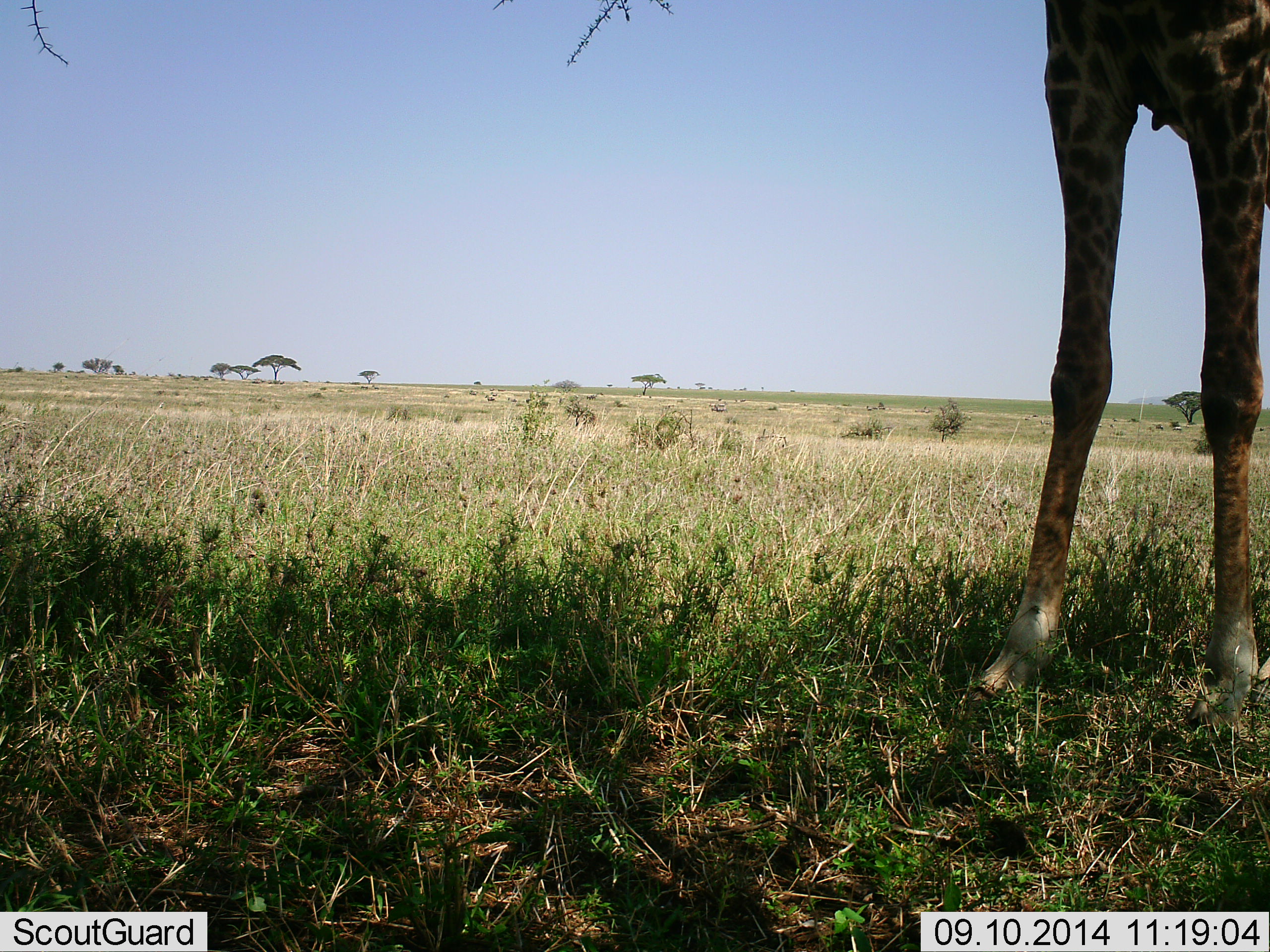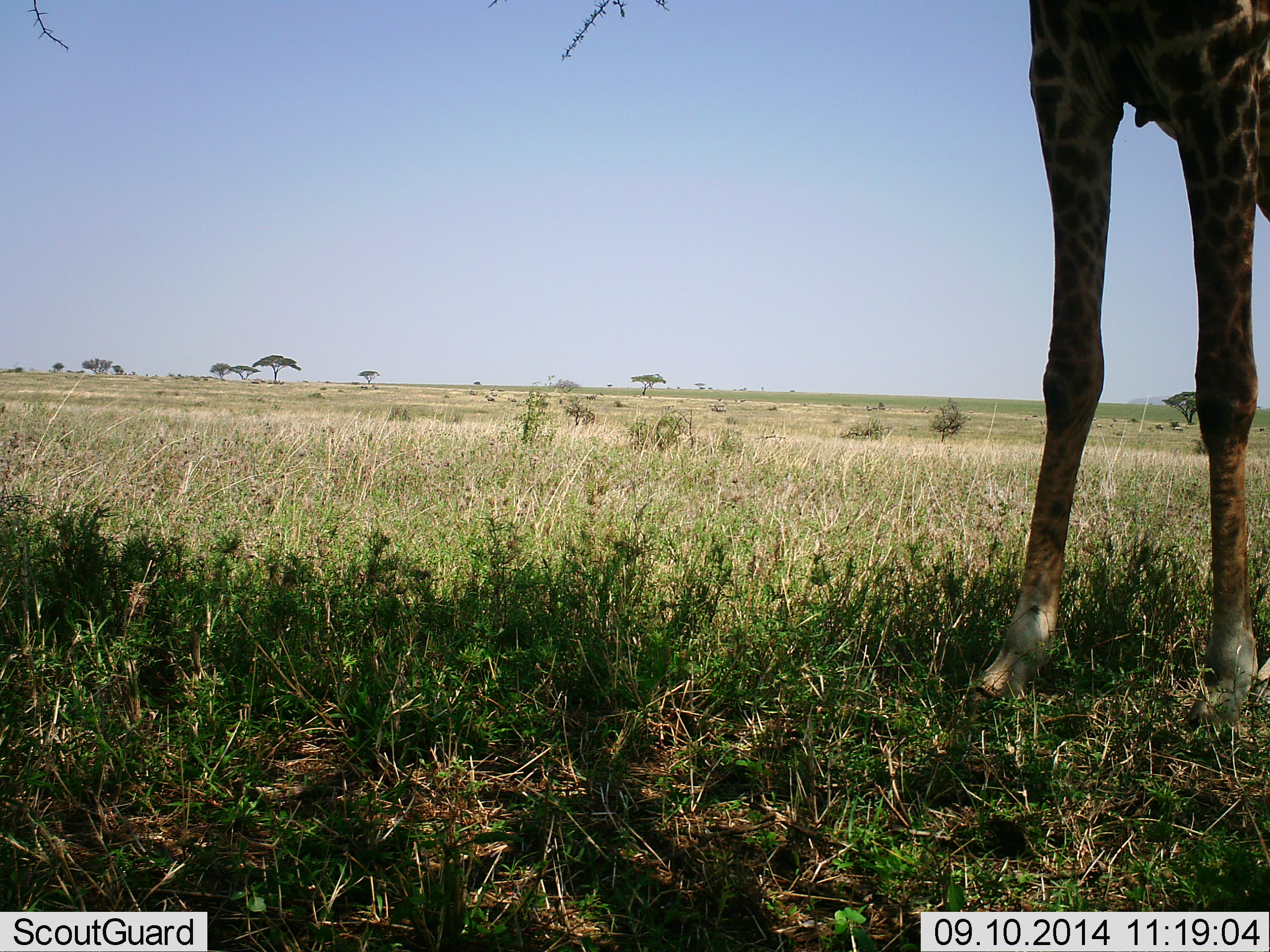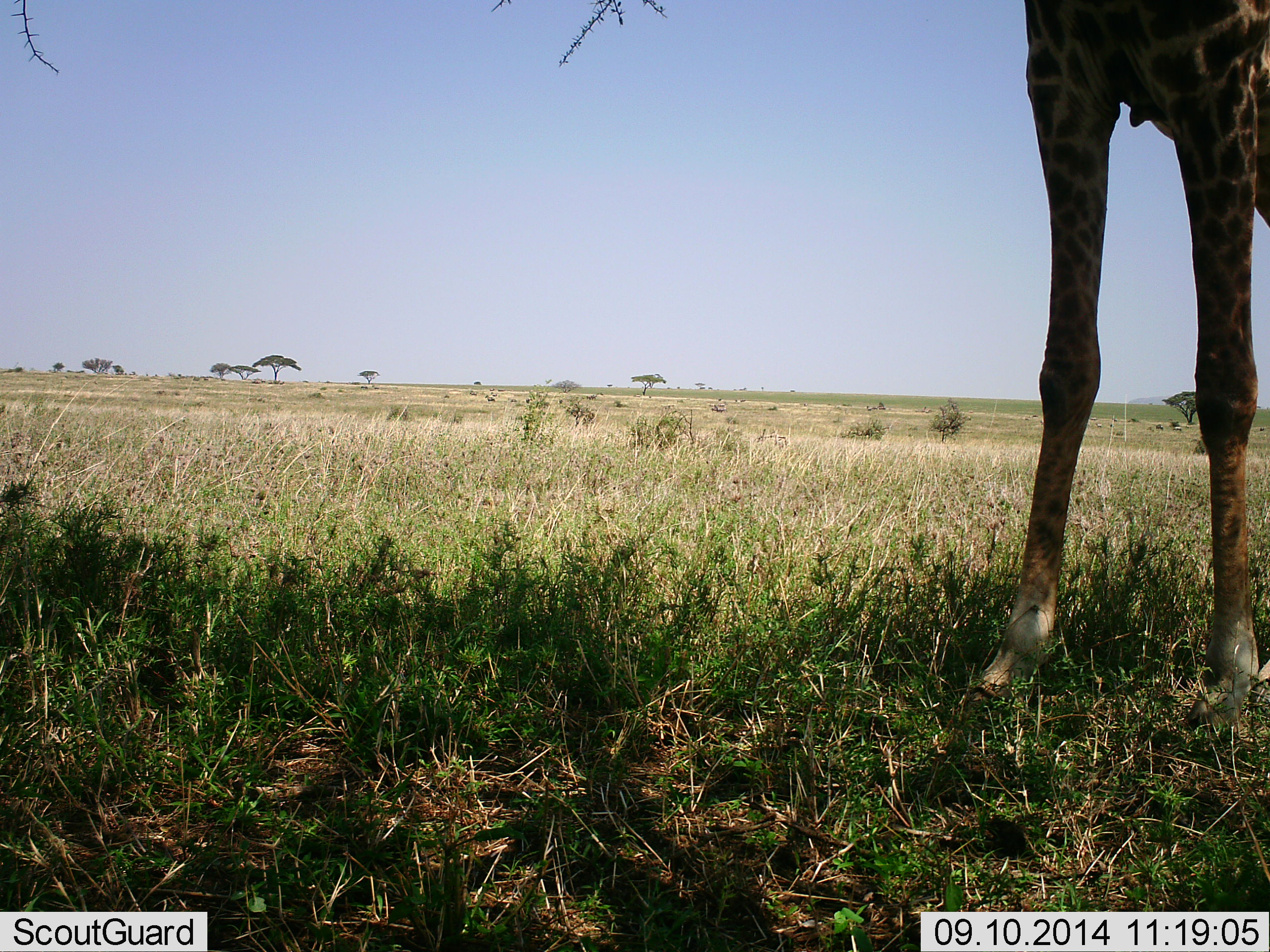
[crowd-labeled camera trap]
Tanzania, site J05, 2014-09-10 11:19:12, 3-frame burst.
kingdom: Animalia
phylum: Chordata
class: Mammalia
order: Artiodactyla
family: Giraffidae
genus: Giraffa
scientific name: Giraffa camelopardalis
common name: giraffe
Giraffe (Giraffa camelopardalis), count 1. Behavior (volunteer vote fractions): standing 91%, resting 0%, moving 0%, interacting 0%. Young present (vote fraction): 0%. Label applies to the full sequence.